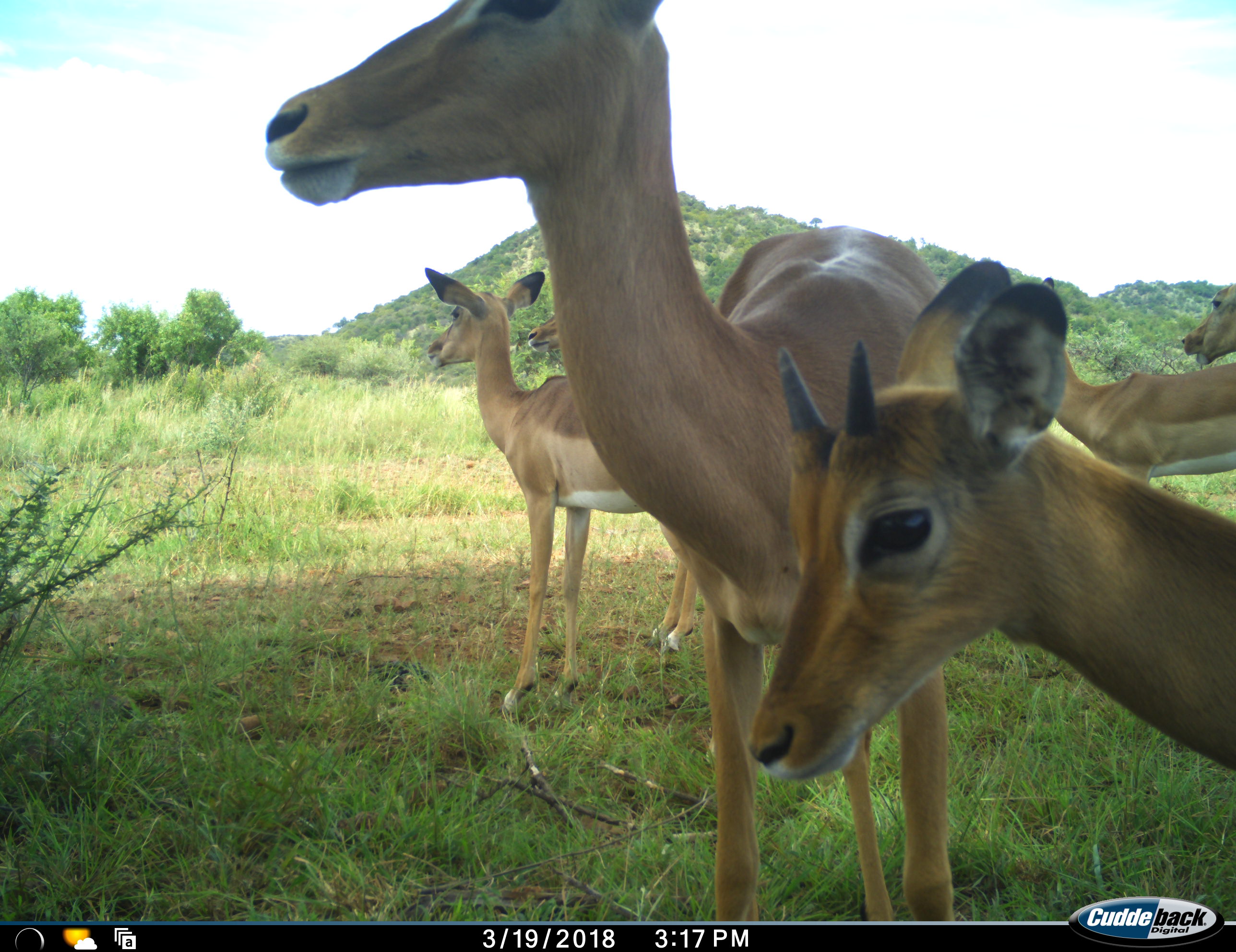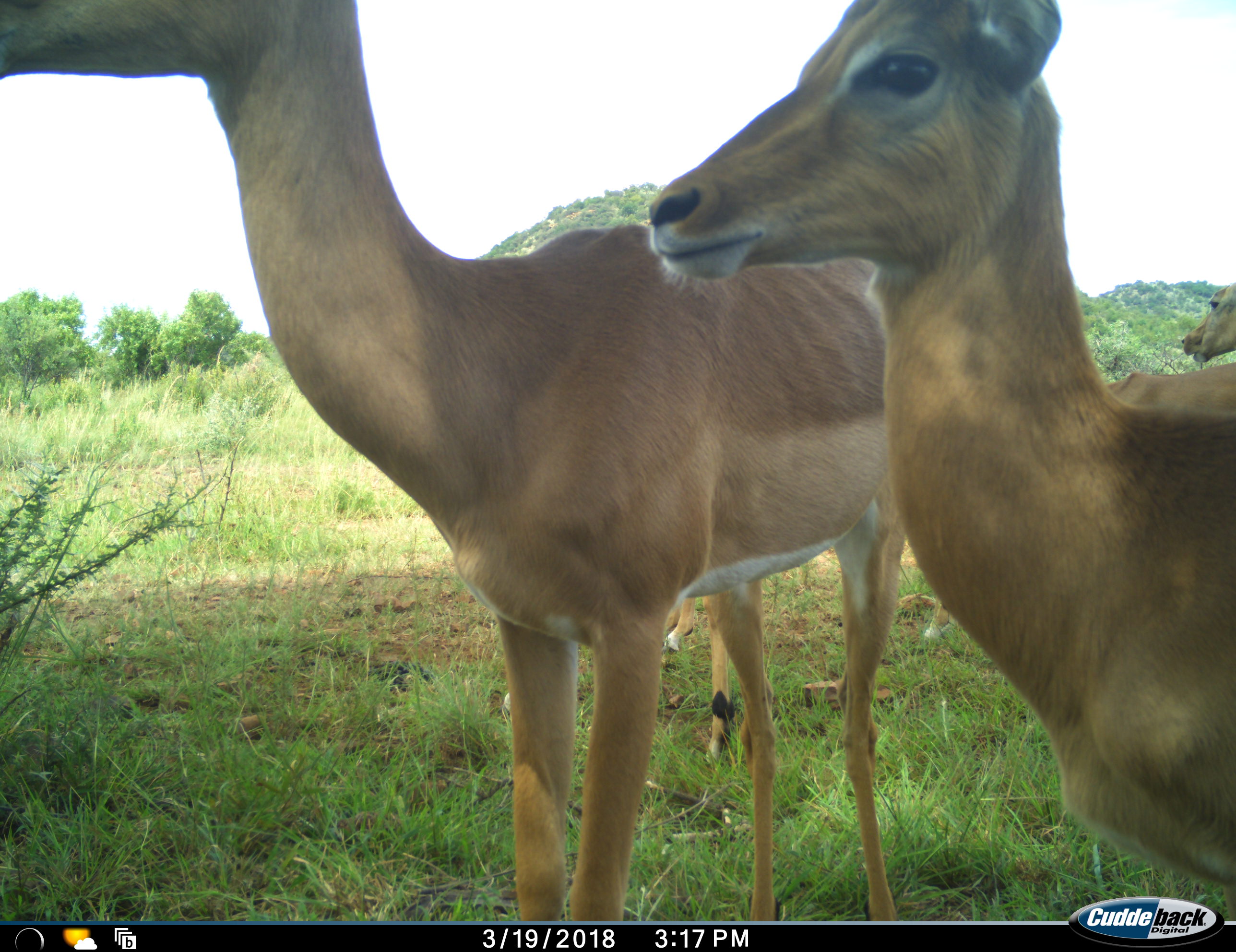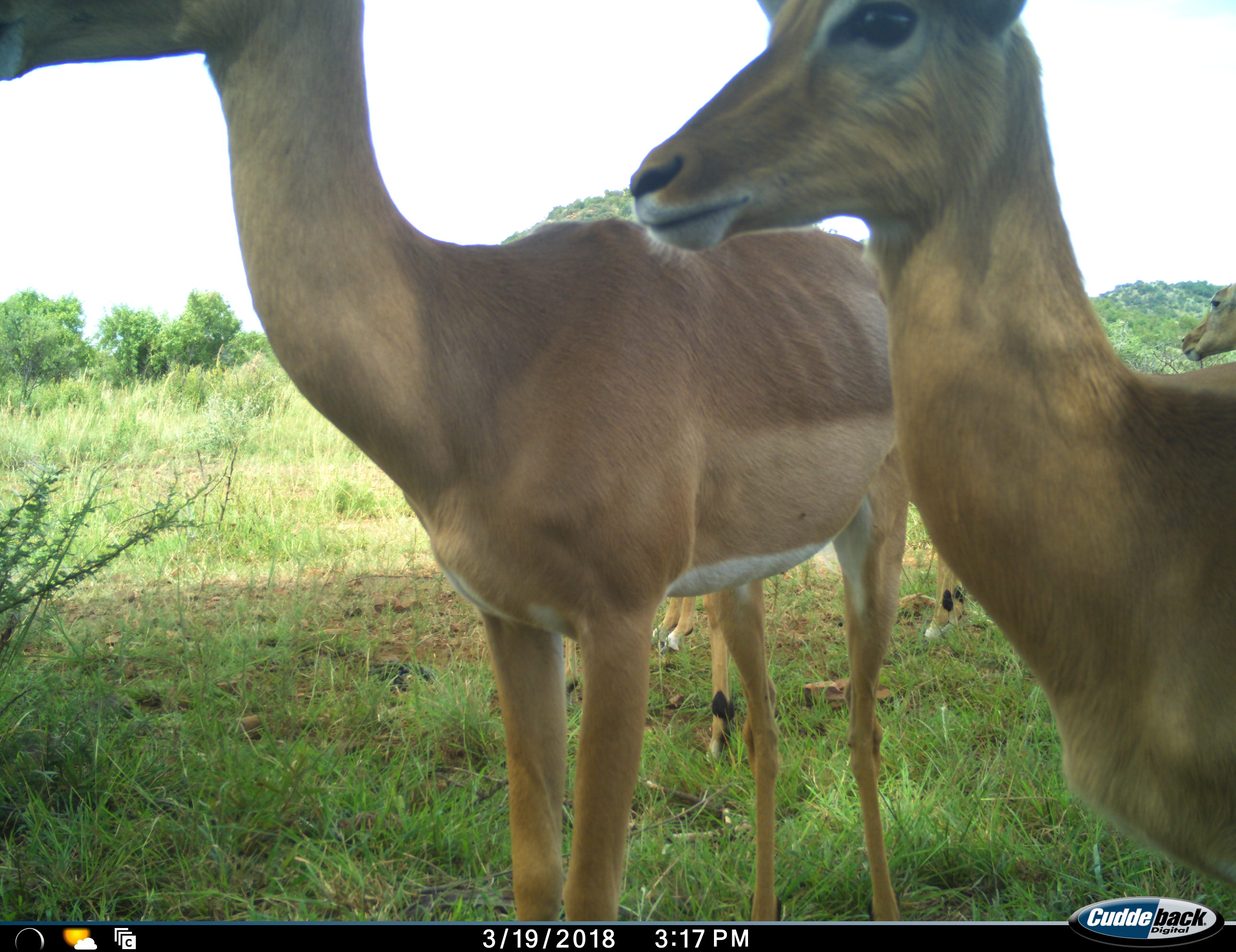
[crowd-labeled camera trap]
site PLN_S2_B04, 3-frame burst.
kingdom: Animalia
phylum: Chordata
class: Mammalia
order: Artiodactyla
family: Bovidae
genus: Aepyceros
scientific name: Aepyceros melampus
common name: impala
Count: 6.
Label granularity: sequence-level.